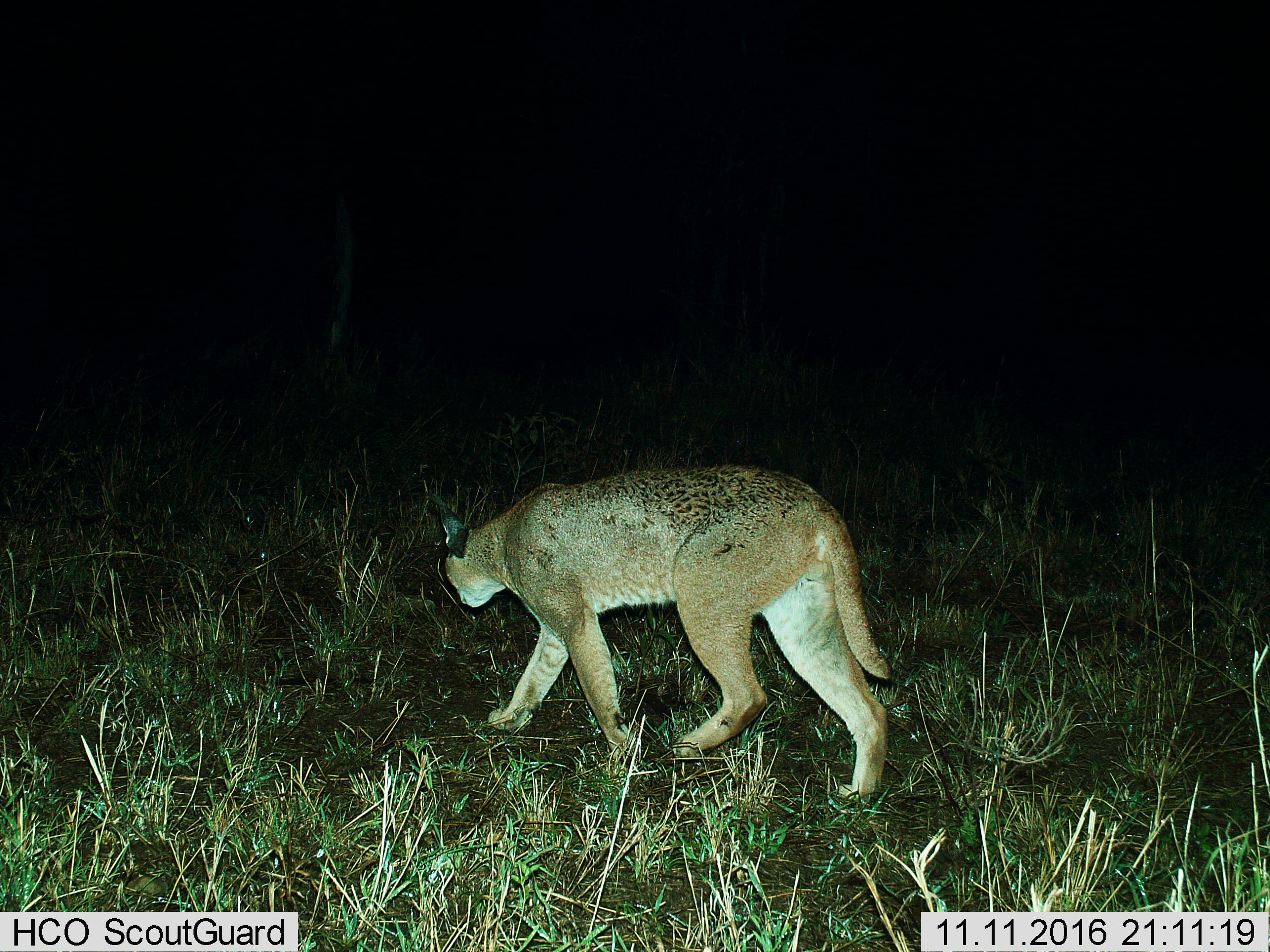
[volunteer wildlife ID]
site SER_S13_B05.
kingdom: Animalia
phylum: Chordata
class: Mammalia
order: Carnivora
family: Felidae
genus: Caracal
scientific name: Caracal caracal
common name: caracal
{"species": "caracal (Caracal caracal)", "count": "1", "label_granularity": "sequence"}